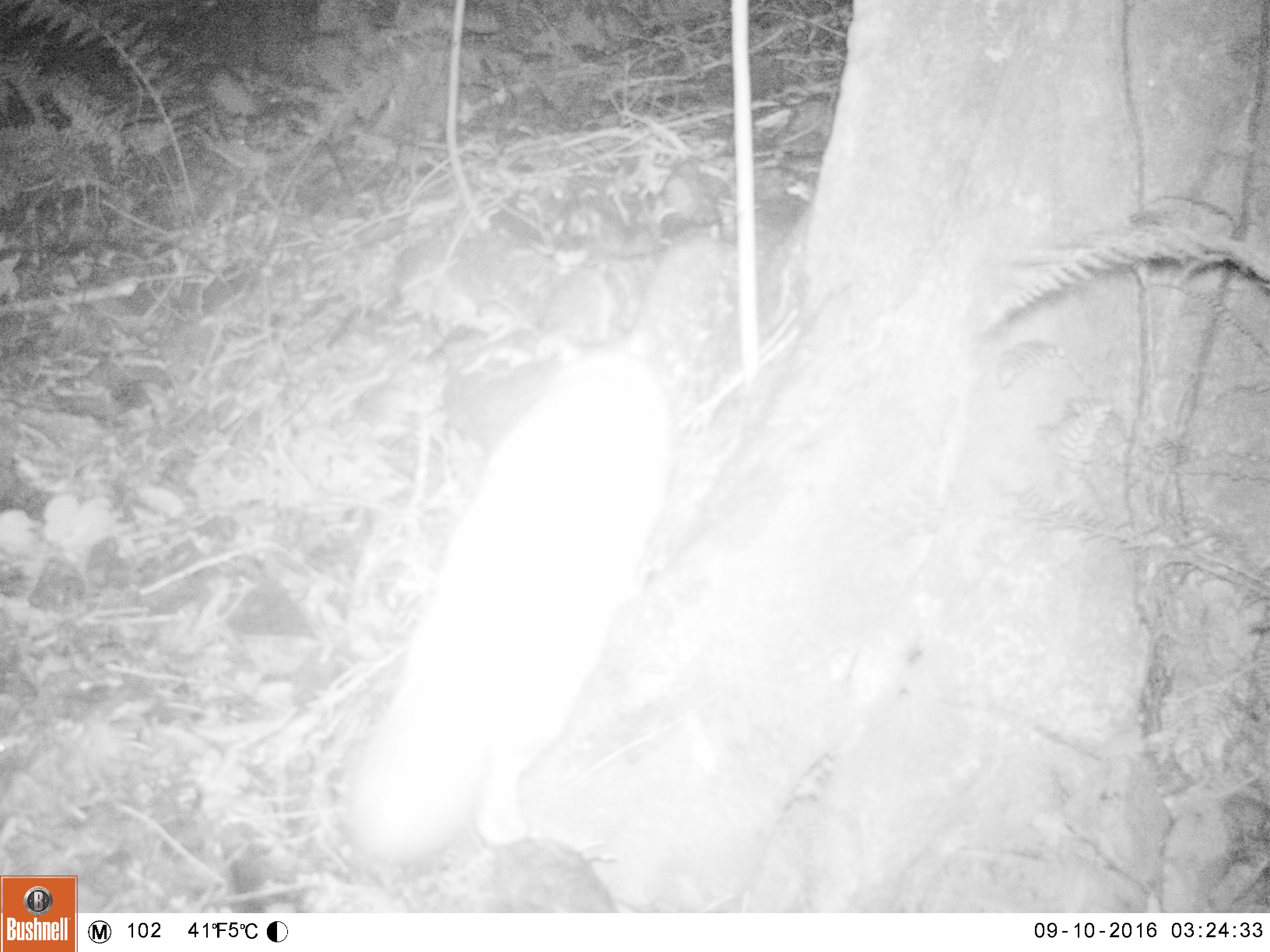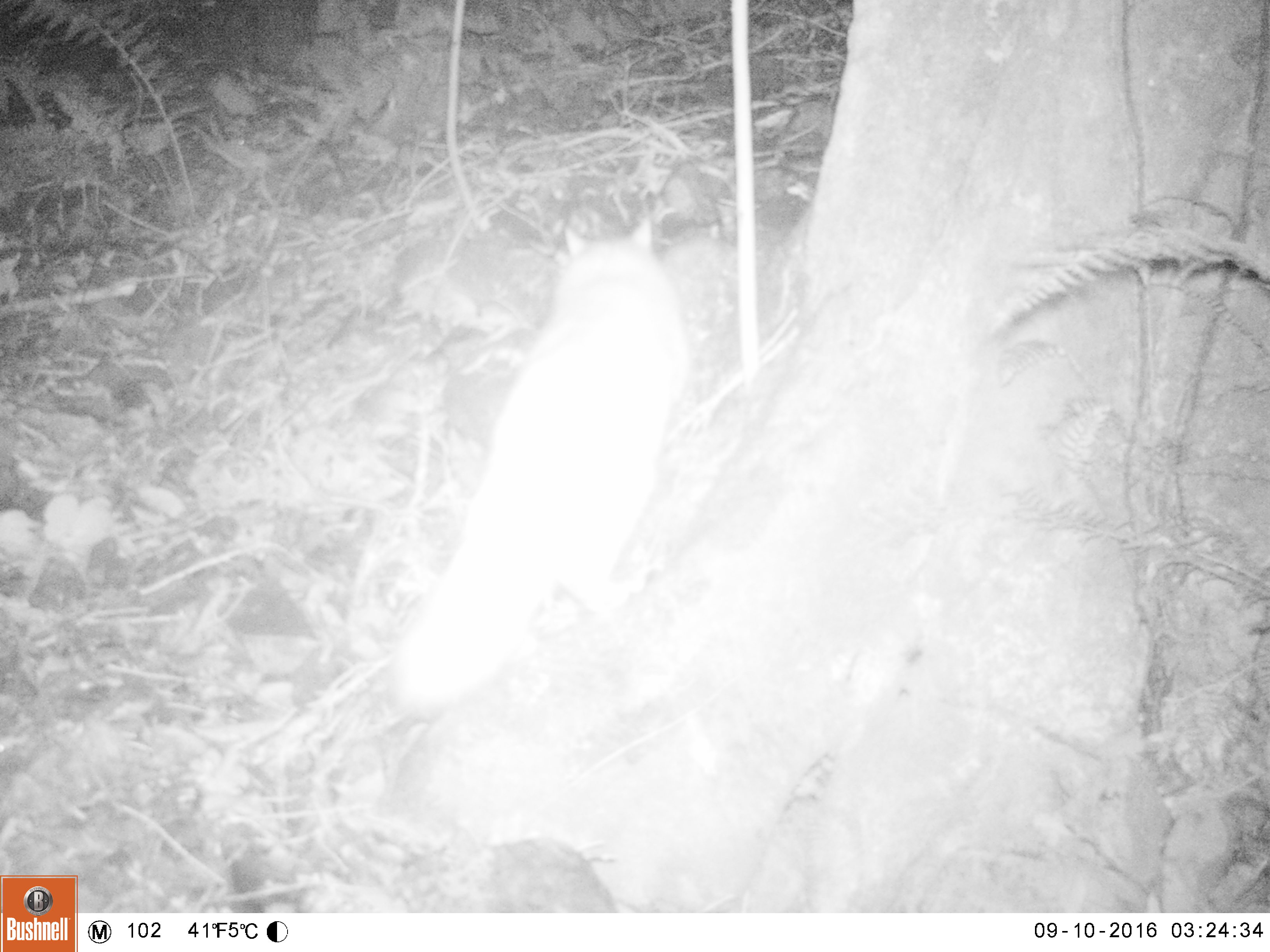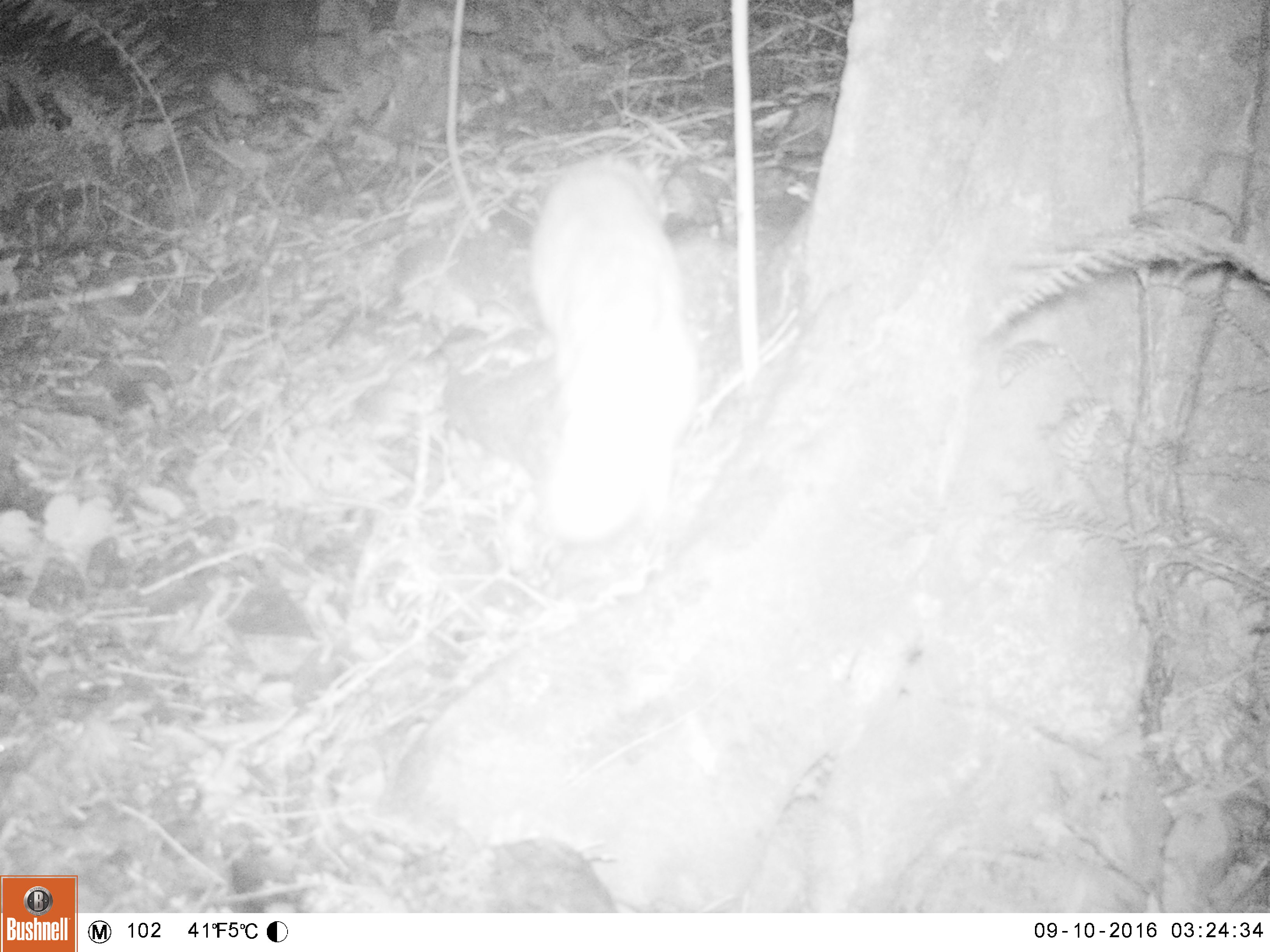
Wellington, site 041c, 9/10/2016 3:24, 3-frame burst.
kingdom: Animalia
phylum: Chordata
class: Mammalia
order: Carnivora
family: Felidae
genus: Felis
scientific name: Felis catus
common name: cat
Cat (Felis catus).